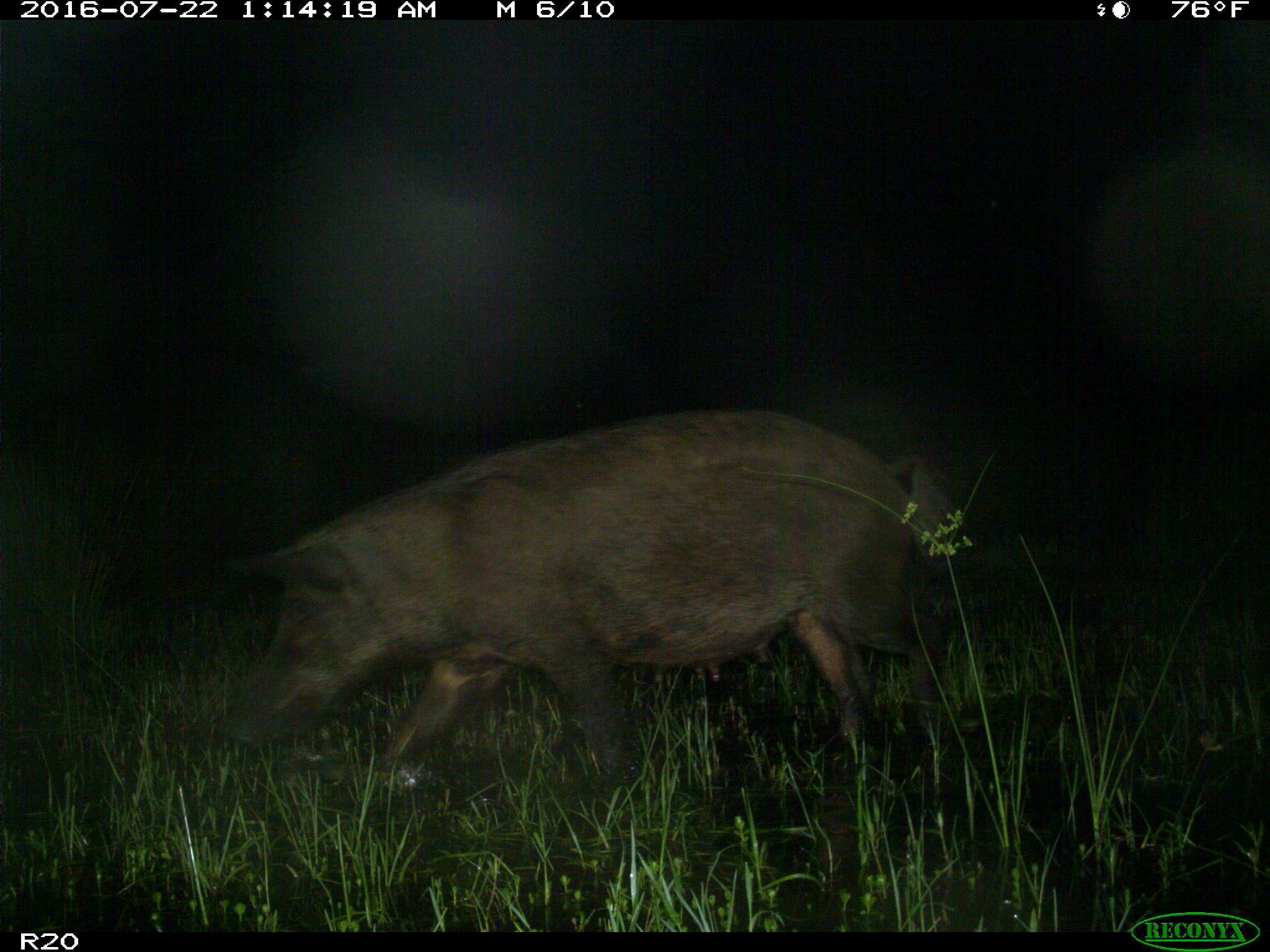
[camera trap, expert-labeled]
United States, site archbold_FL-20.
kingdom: Animalia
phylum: Chordata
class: Mammalia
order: Artiodactyla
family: Suidae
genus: Sus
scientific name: Sus scrofa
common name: wild boar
Sus scrofa (wild boar).